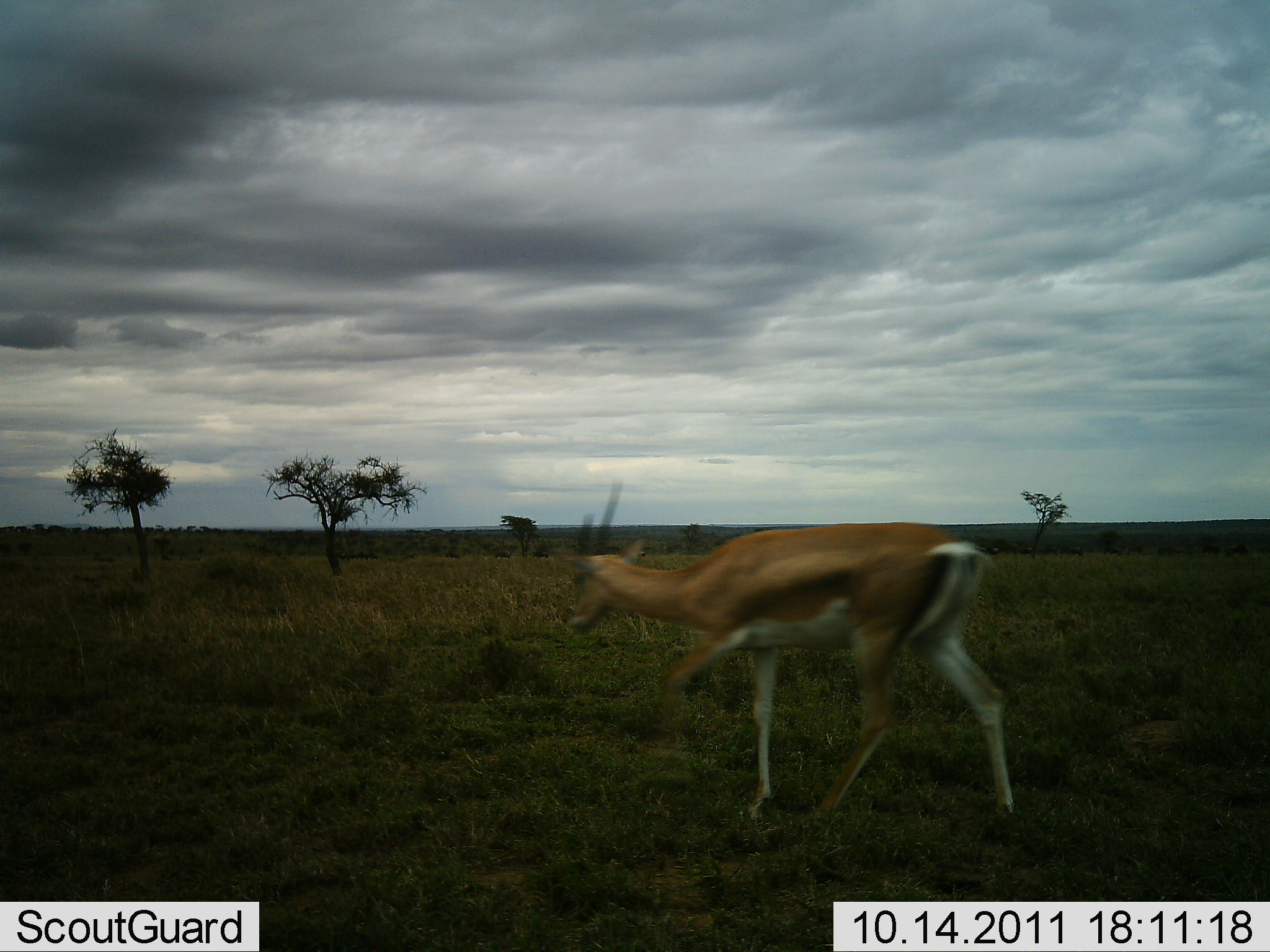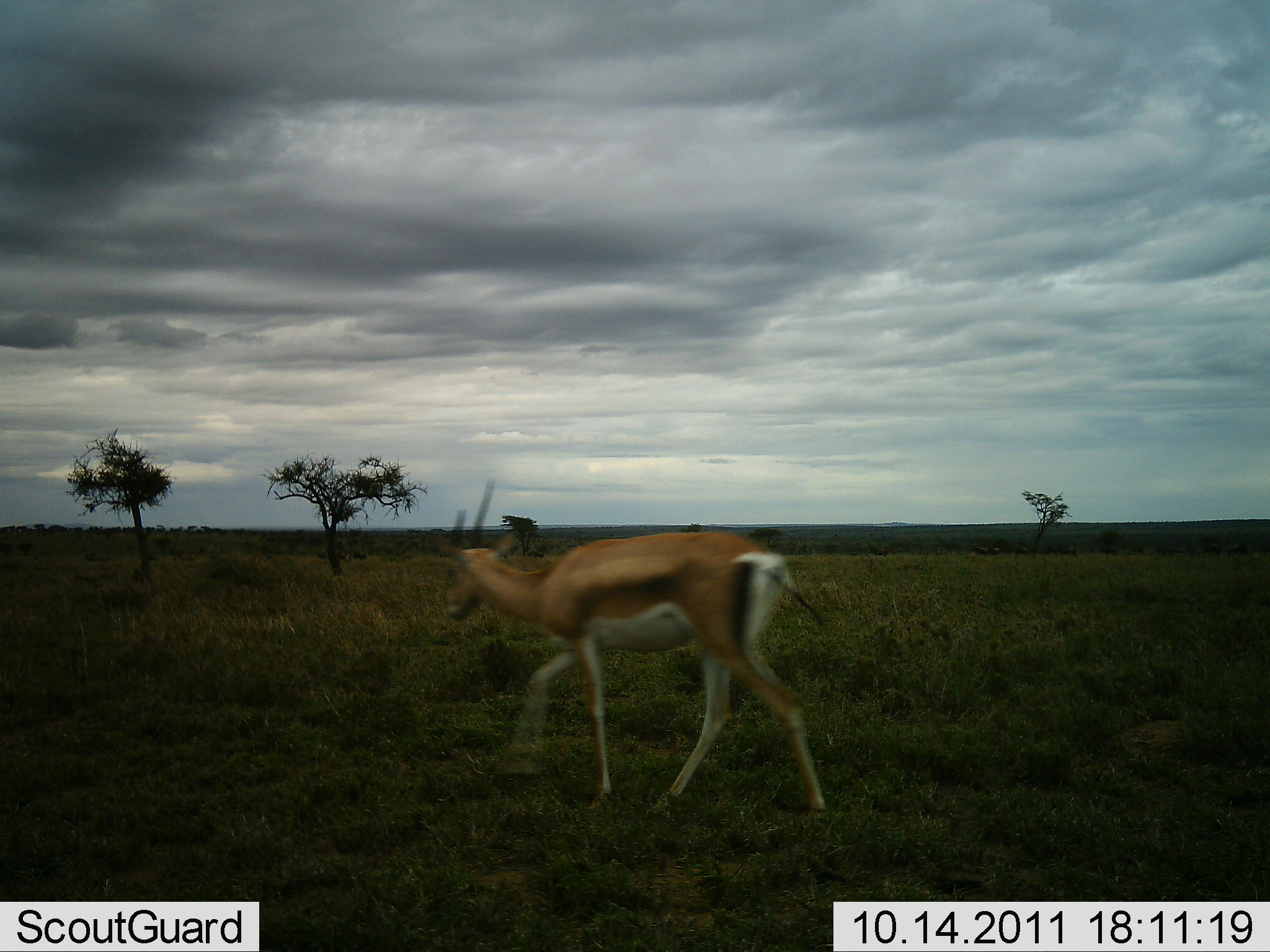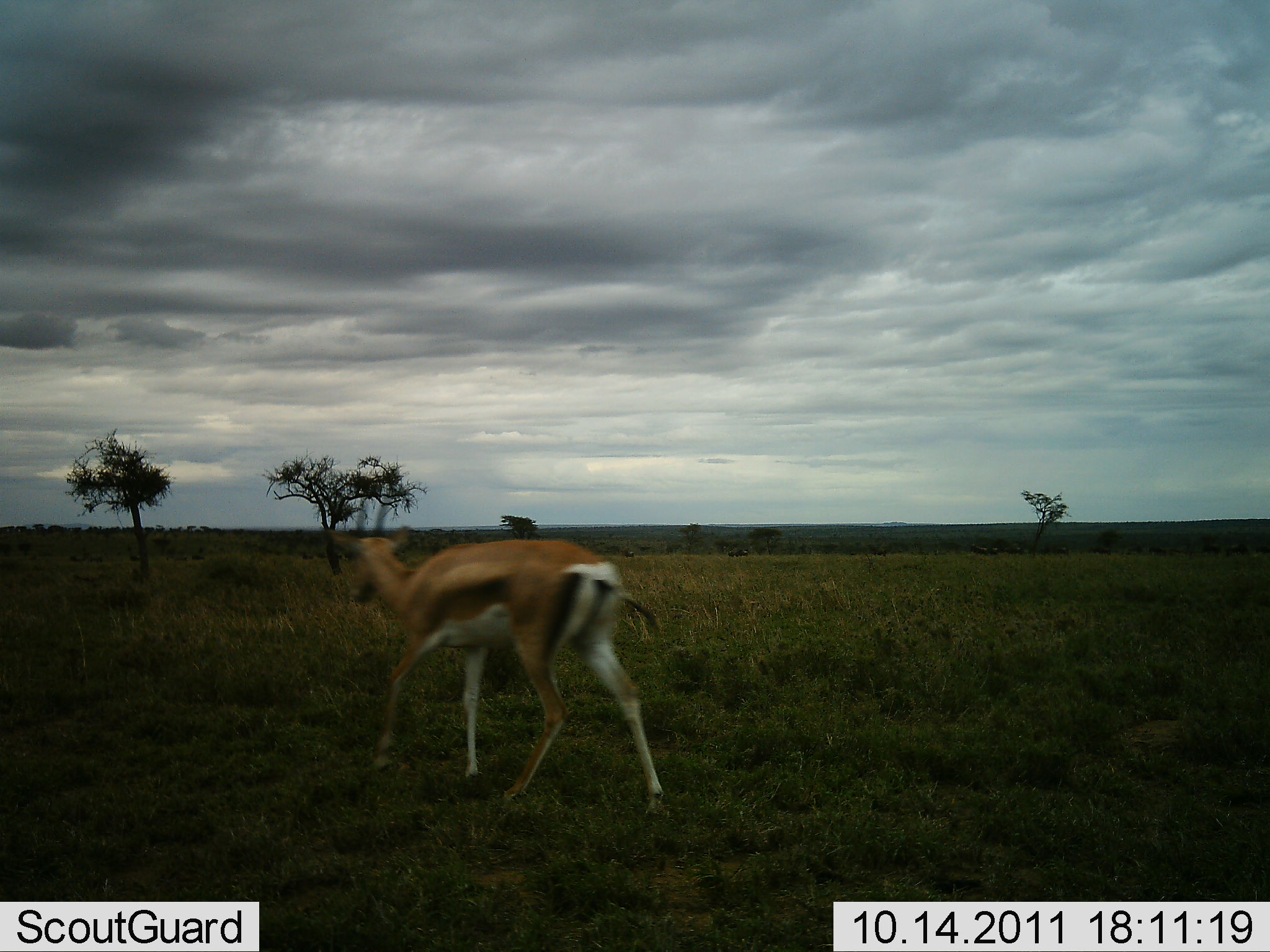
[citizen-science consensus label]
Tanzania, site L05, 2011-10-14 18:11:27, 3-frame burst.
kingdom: Animalia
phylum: Chordata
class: Mammalia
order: Artiodactyla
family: Bovidae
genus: Nanger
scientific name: Nanger granti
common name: grant's gazelle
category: gazellegrants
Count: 1.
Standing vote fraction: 0%.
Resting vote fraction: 0%.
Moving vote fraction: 100%.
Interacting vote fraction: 0%.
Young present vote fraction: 0%.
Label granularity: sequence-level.